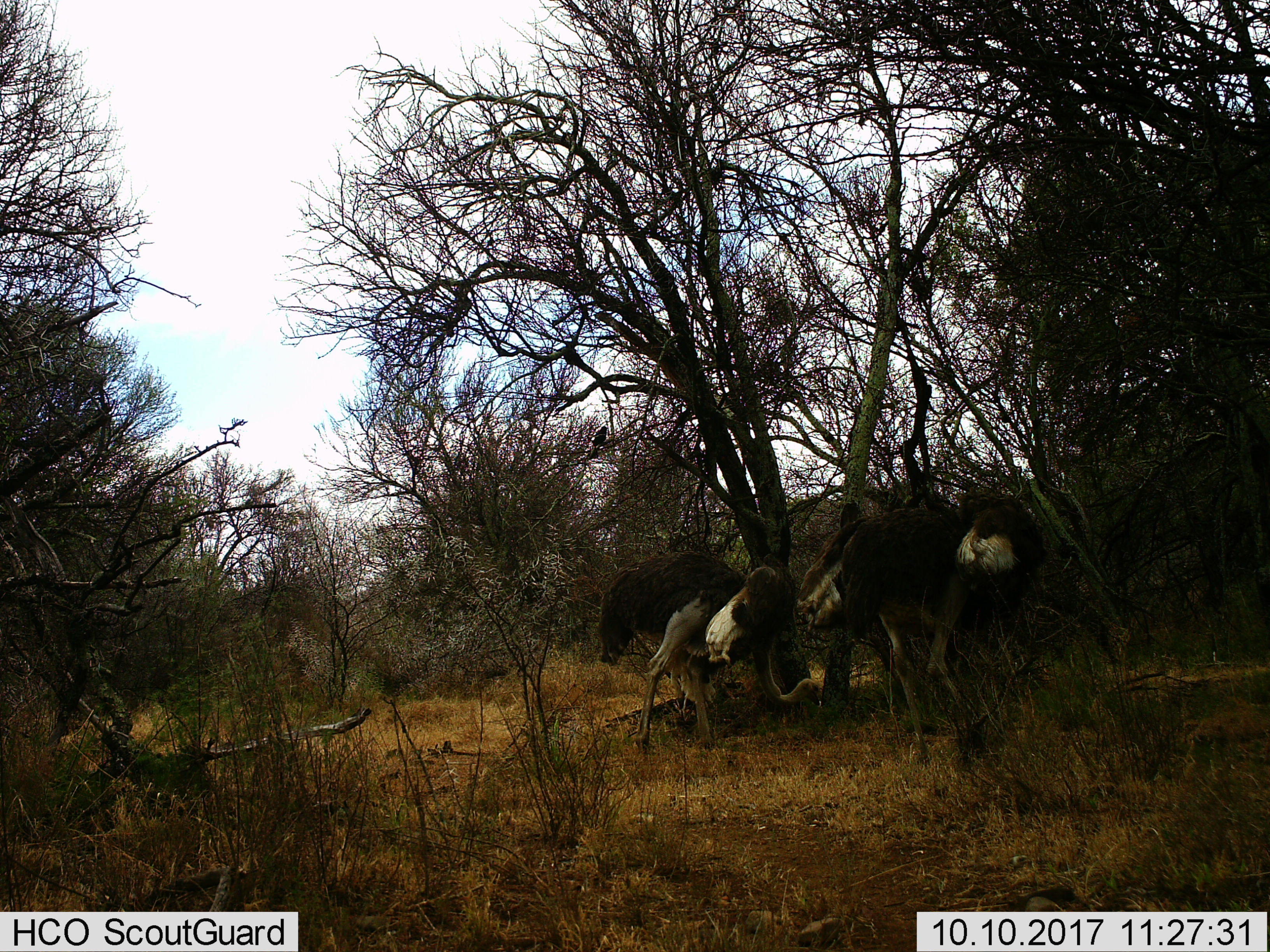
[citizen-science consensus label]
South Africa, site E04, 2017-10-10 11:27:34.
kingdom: Animalia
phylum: Chordata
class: Aves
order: Struthioniformes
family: Struthionidae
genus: Struthio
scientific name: Struthio camelus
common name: ostrich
Ostrich (Struthio camelus), count 2. Behavior (volunteer vote fractions): standing 38%, resting 12%, moving 12%, interacting 12%. Young present (vote fraction): 0%. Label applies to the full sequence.